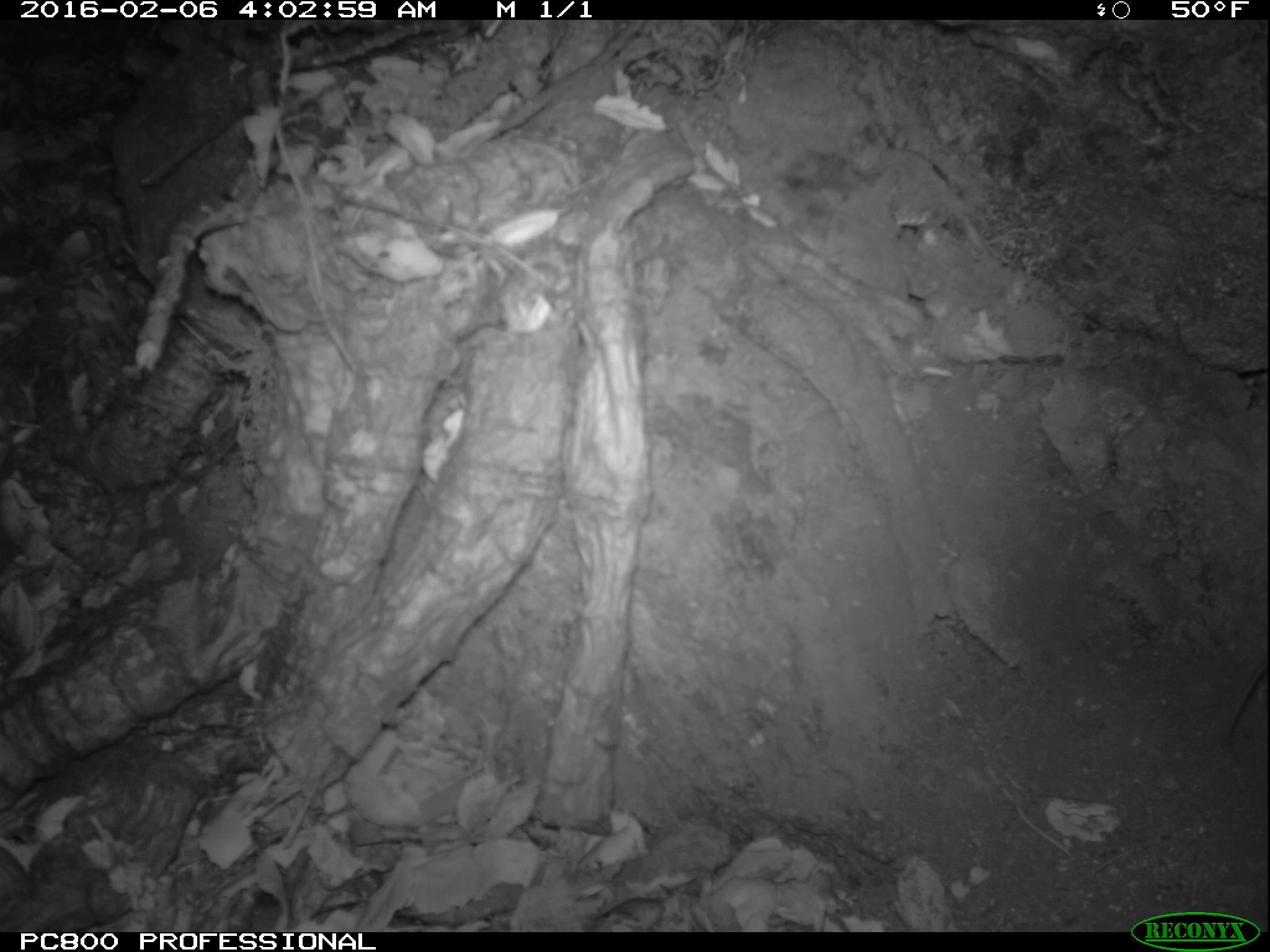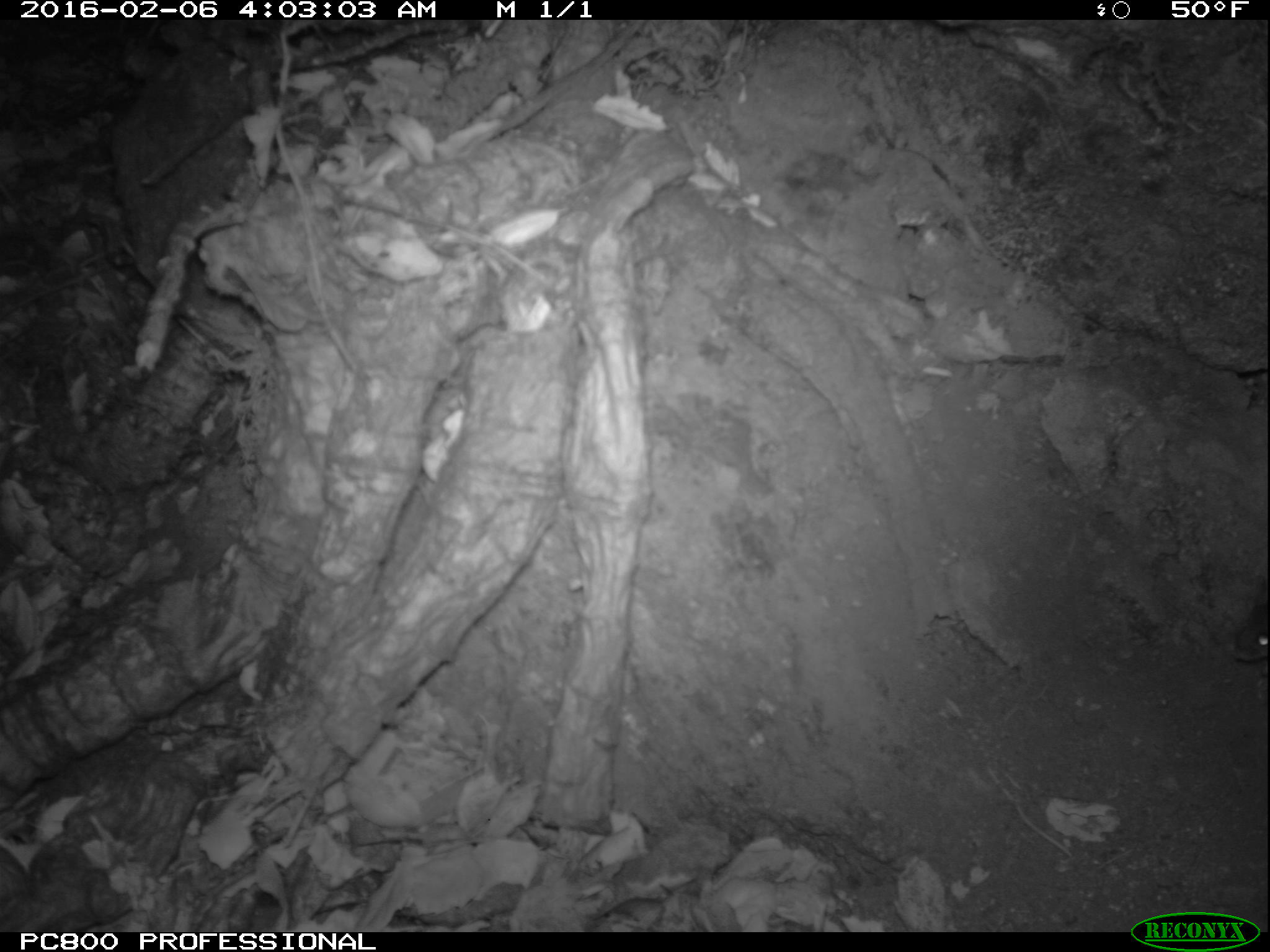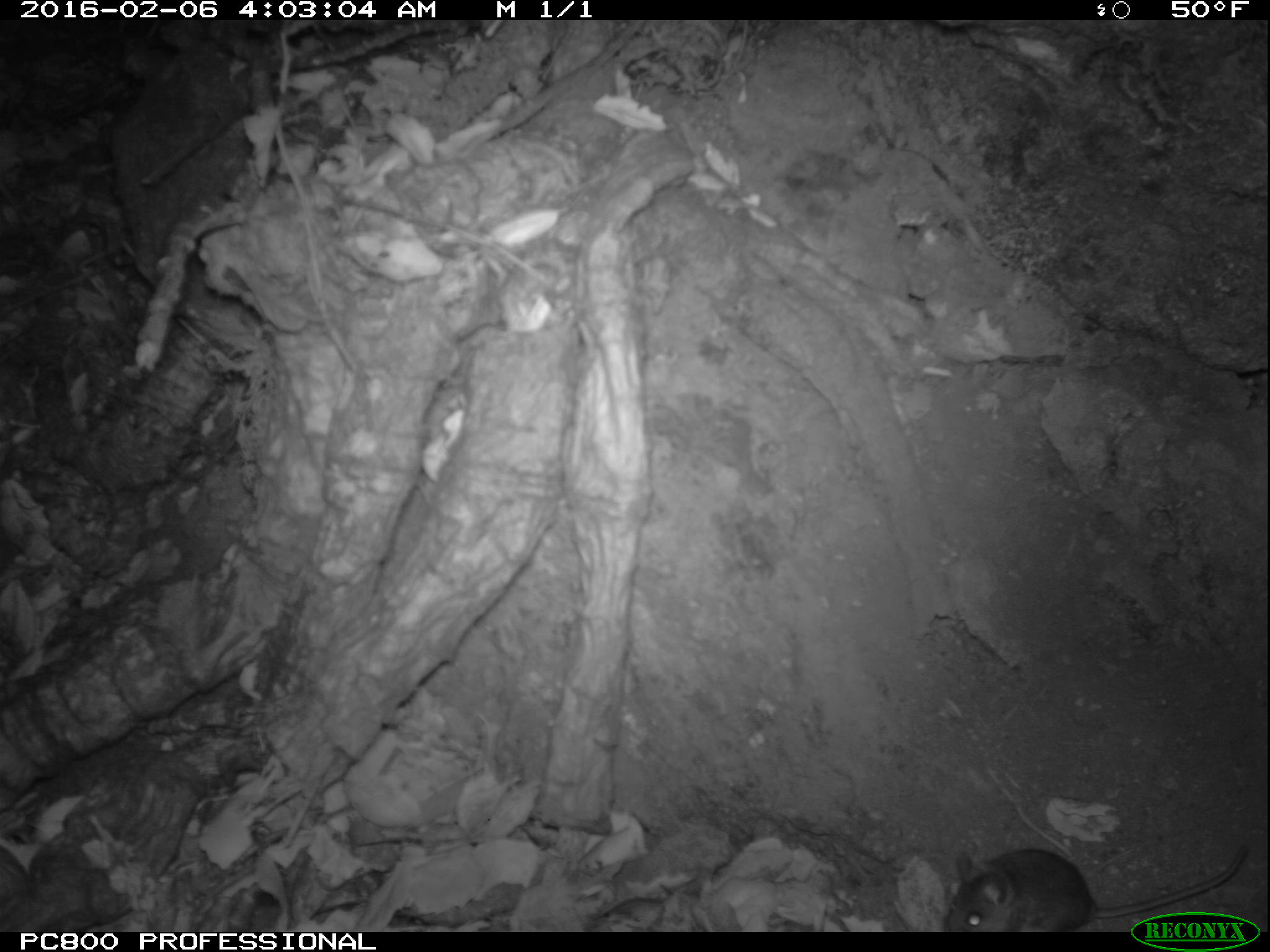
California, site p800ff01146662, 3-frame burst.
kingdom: Animalia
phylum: Chordata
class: Mammalia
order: Rodentia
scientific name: Rodentia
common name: rodent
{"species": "rodent (Rodentia)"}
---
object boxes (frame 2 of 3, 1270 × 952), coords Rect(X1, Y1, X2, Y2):
rodent: Rect(1233, 596, 1269, 663)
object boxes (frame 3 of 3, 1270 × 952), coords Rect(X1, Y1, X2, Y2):
rodent: Rect(943, 844, 1246, 932)